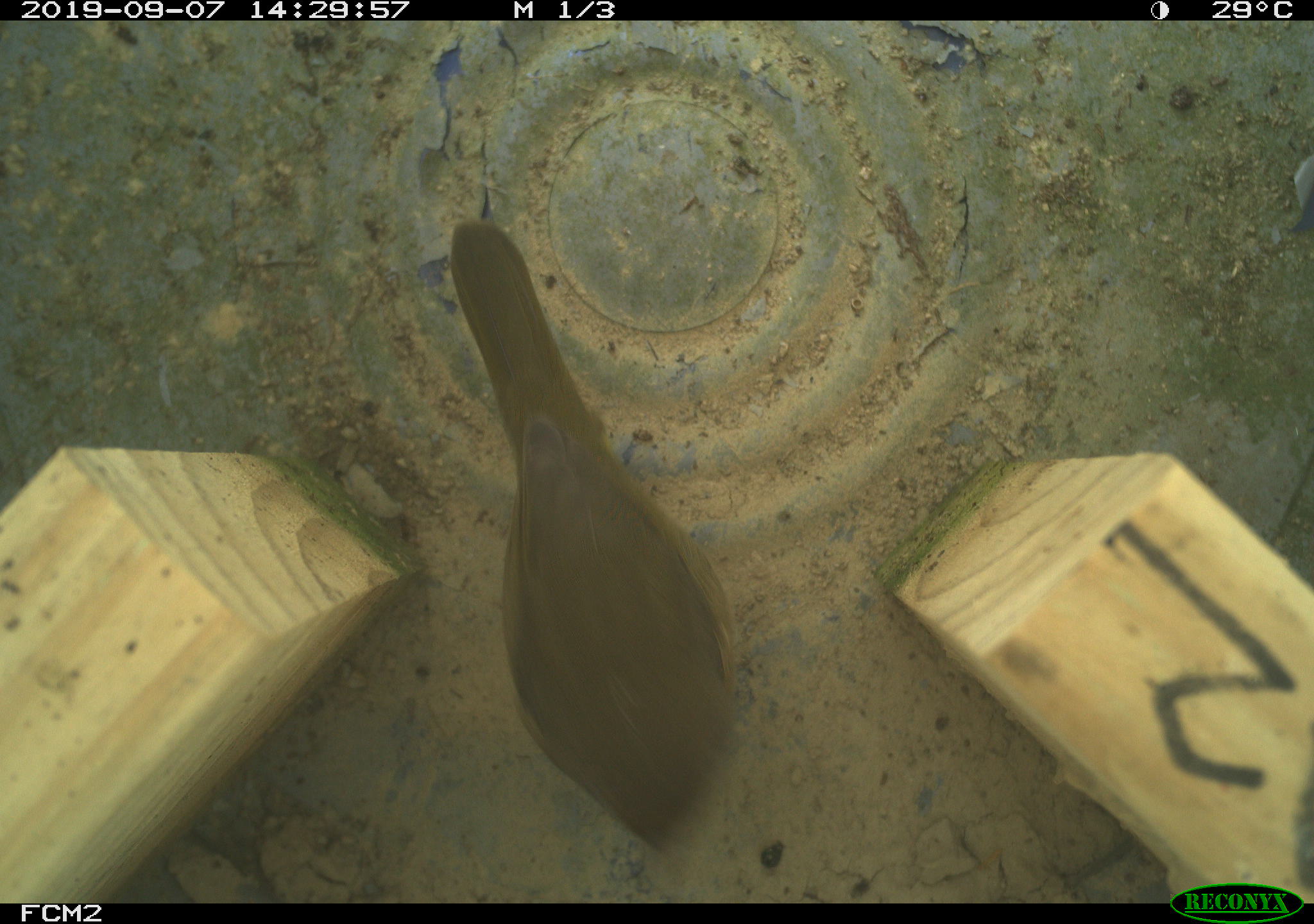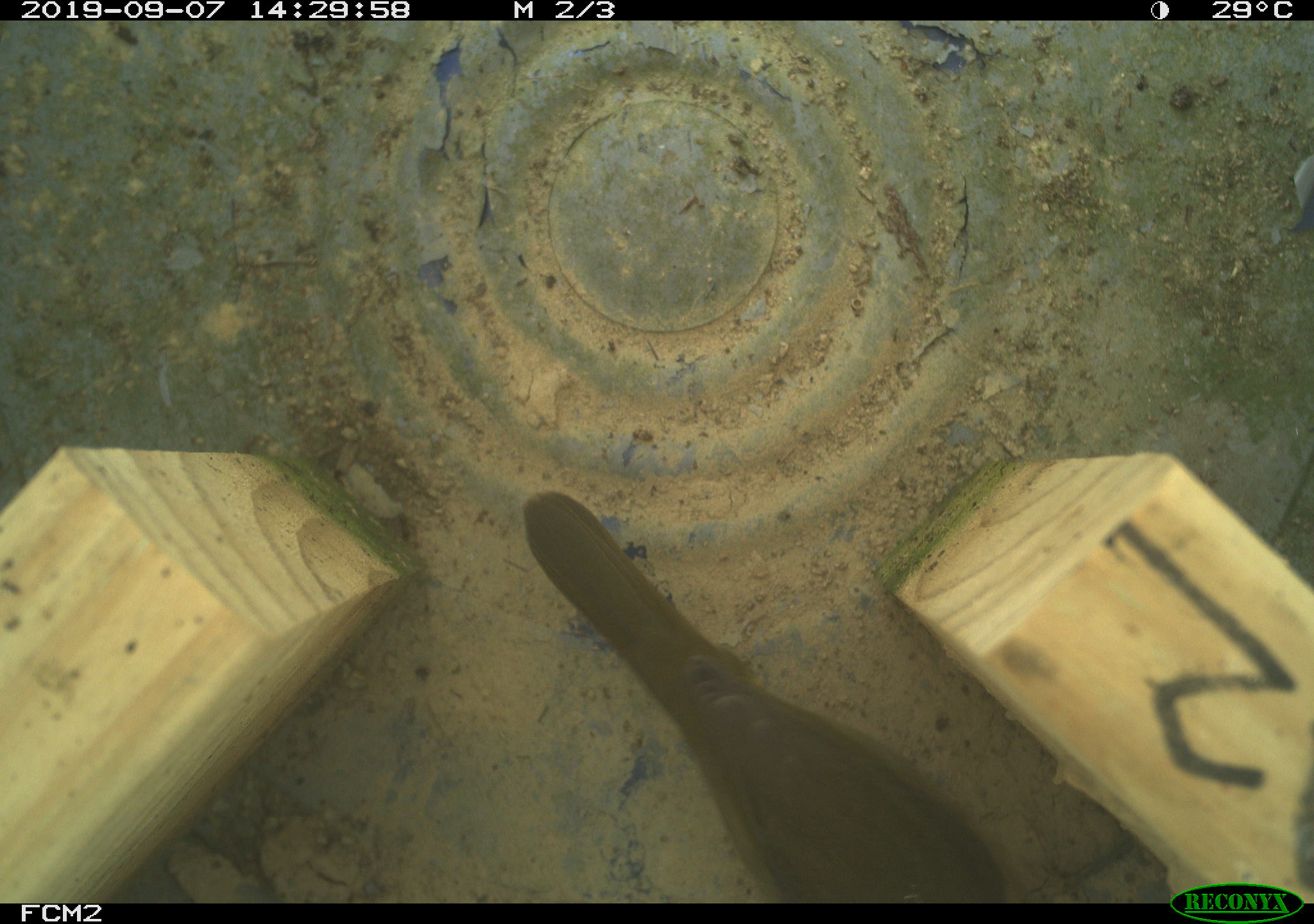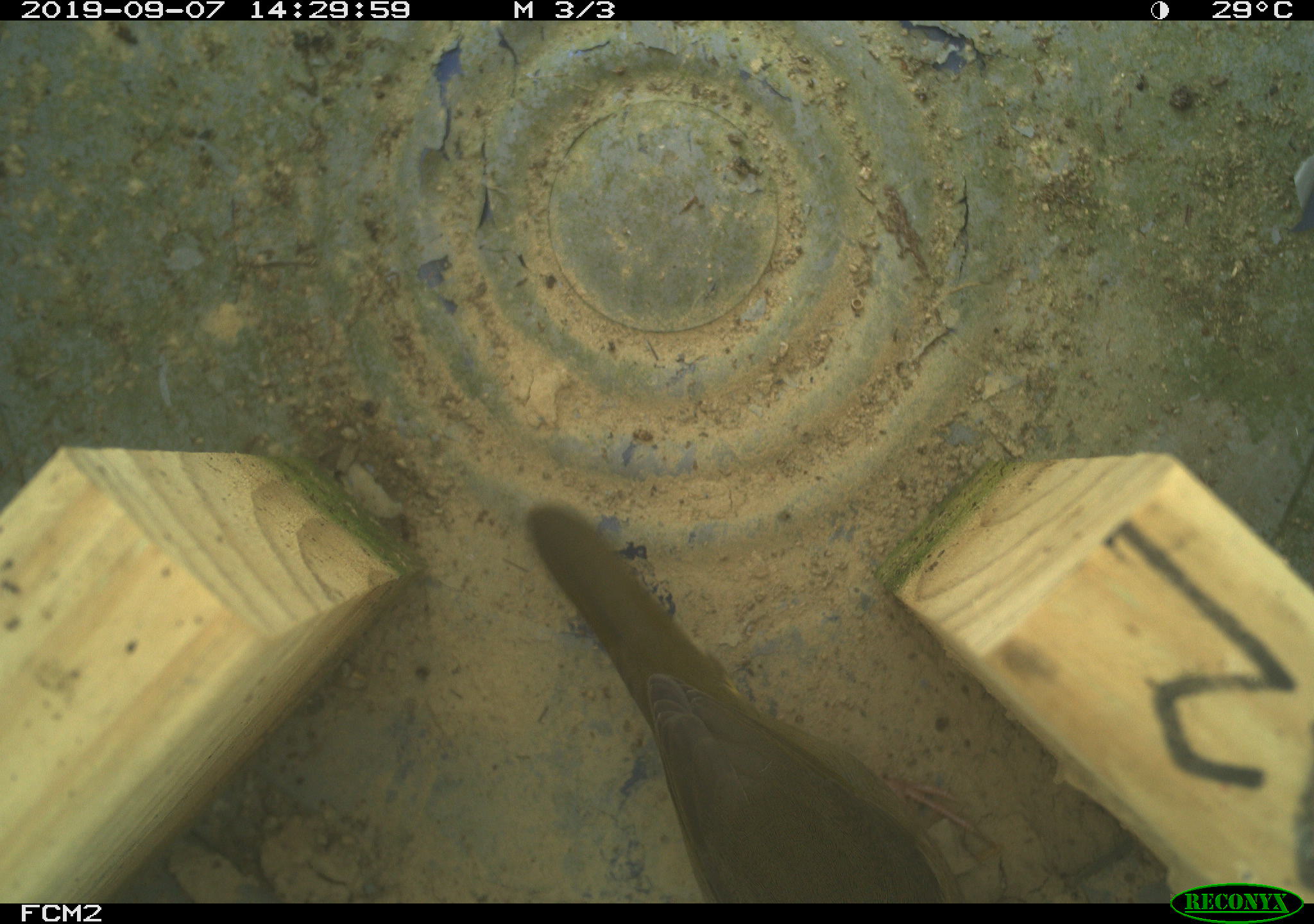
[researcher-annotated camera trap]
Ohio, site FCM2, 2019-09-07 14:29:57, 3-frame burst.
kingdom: Animalia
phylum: Chordata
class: Aves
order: Passeriformes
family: Parulidae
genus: Geothlypis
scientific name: Geothlypis trichas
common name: common yellowthroat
Common yellowthroat (Geothlypis trichas).